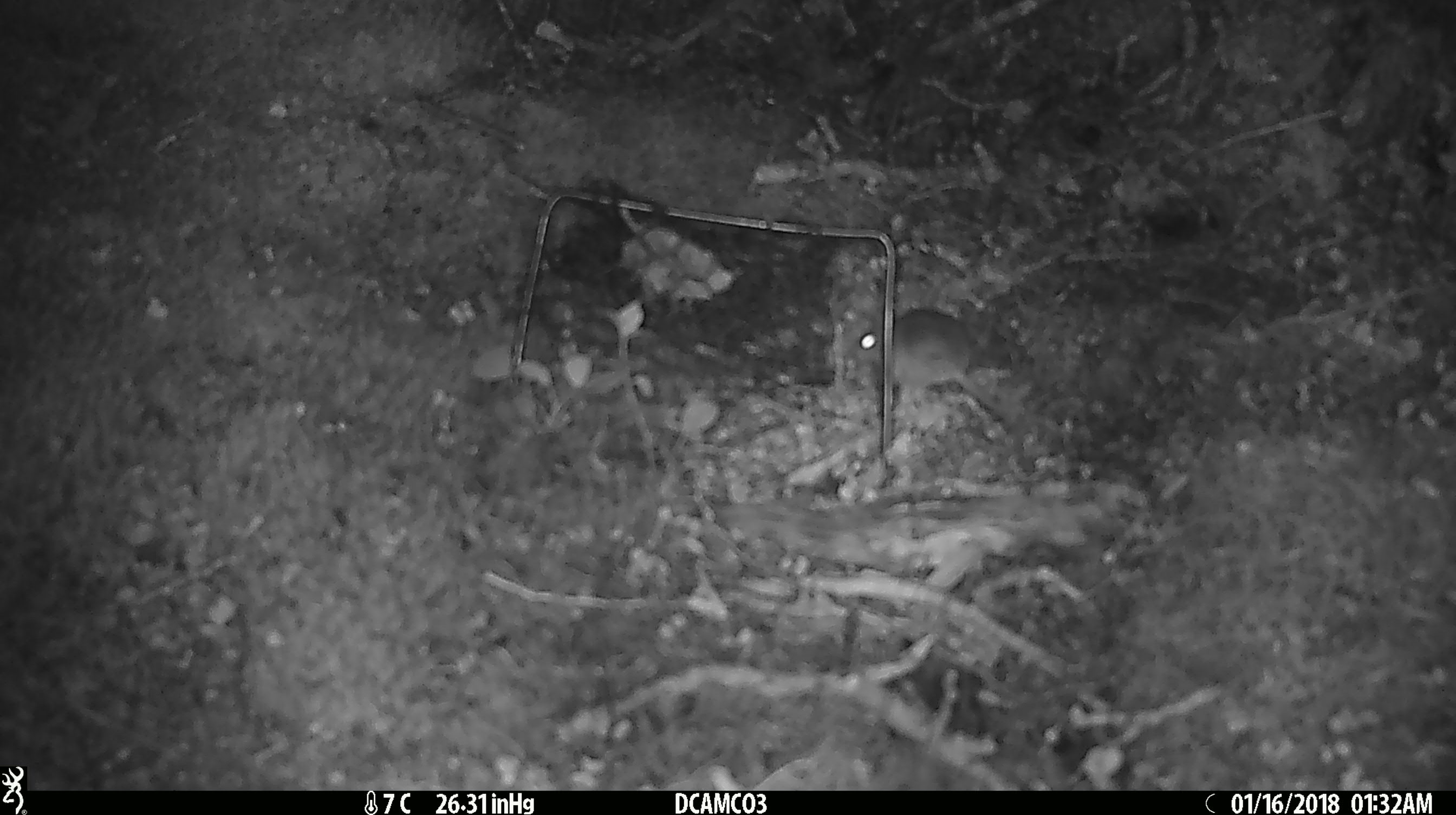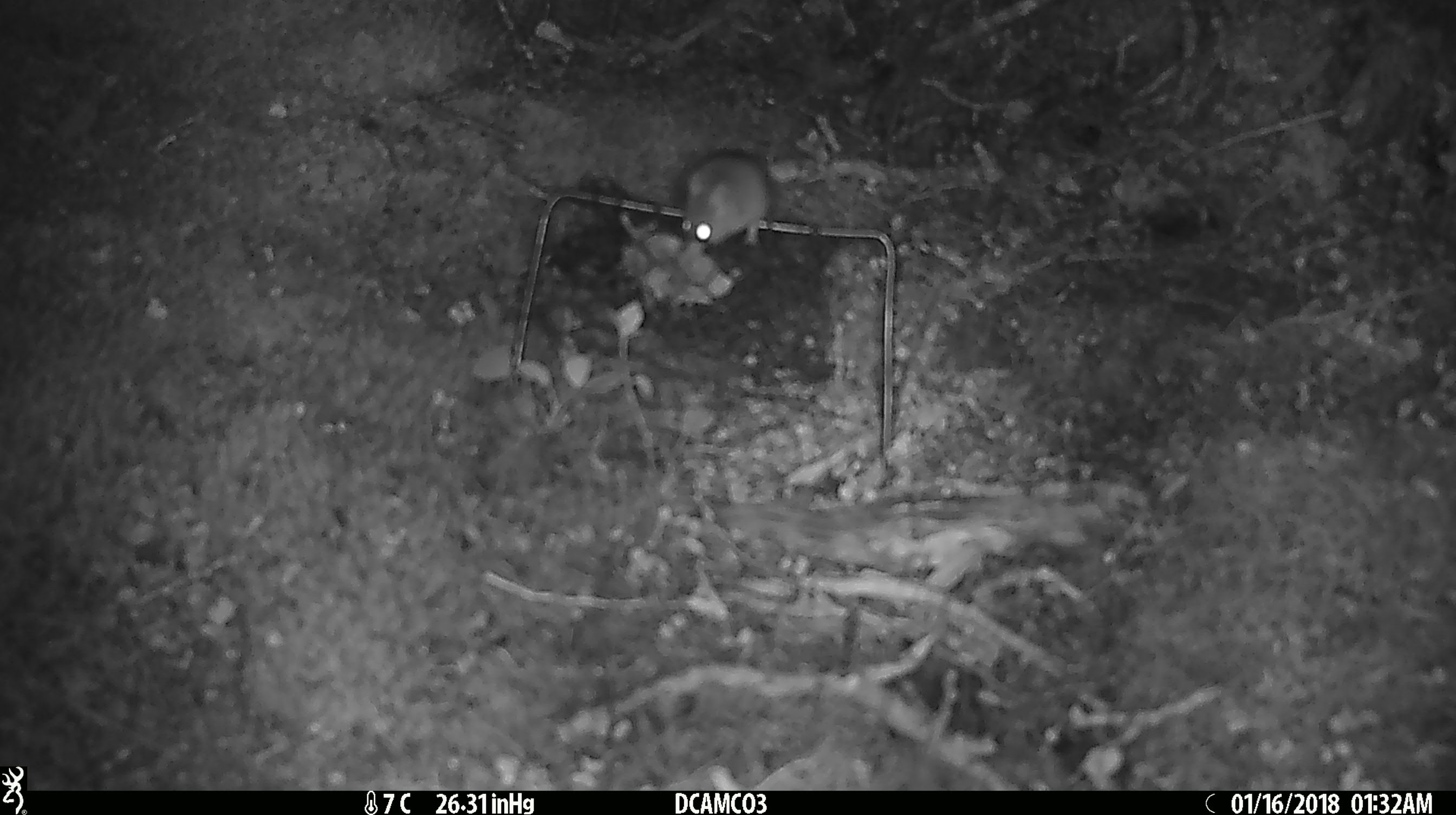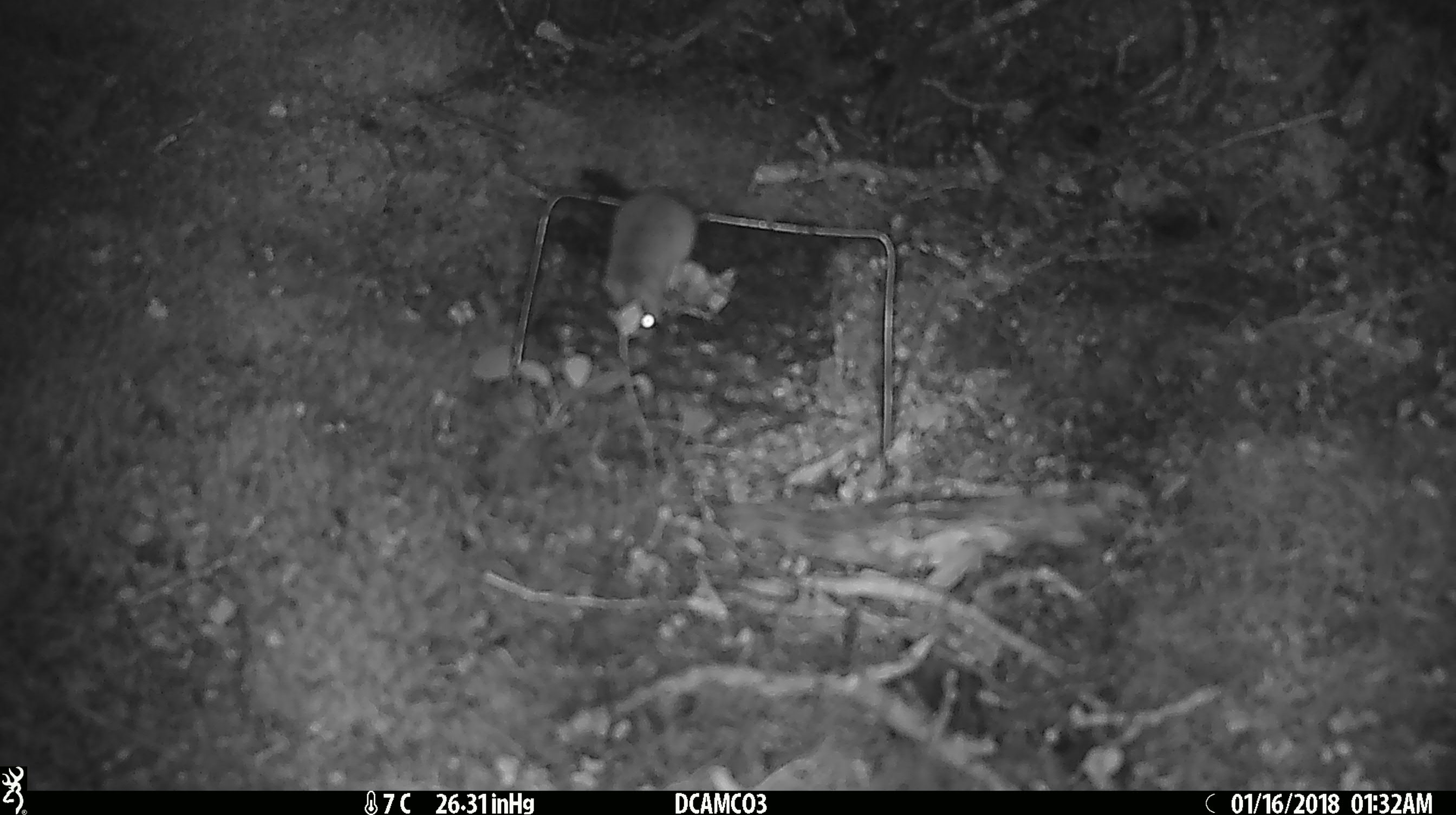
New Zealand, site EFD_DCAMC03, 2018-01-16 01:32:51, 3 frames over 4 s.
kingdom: Animalia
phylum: Chordata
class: Mammalia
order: Rodentia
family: Muridae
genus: Mus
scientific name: Mus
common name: mouse